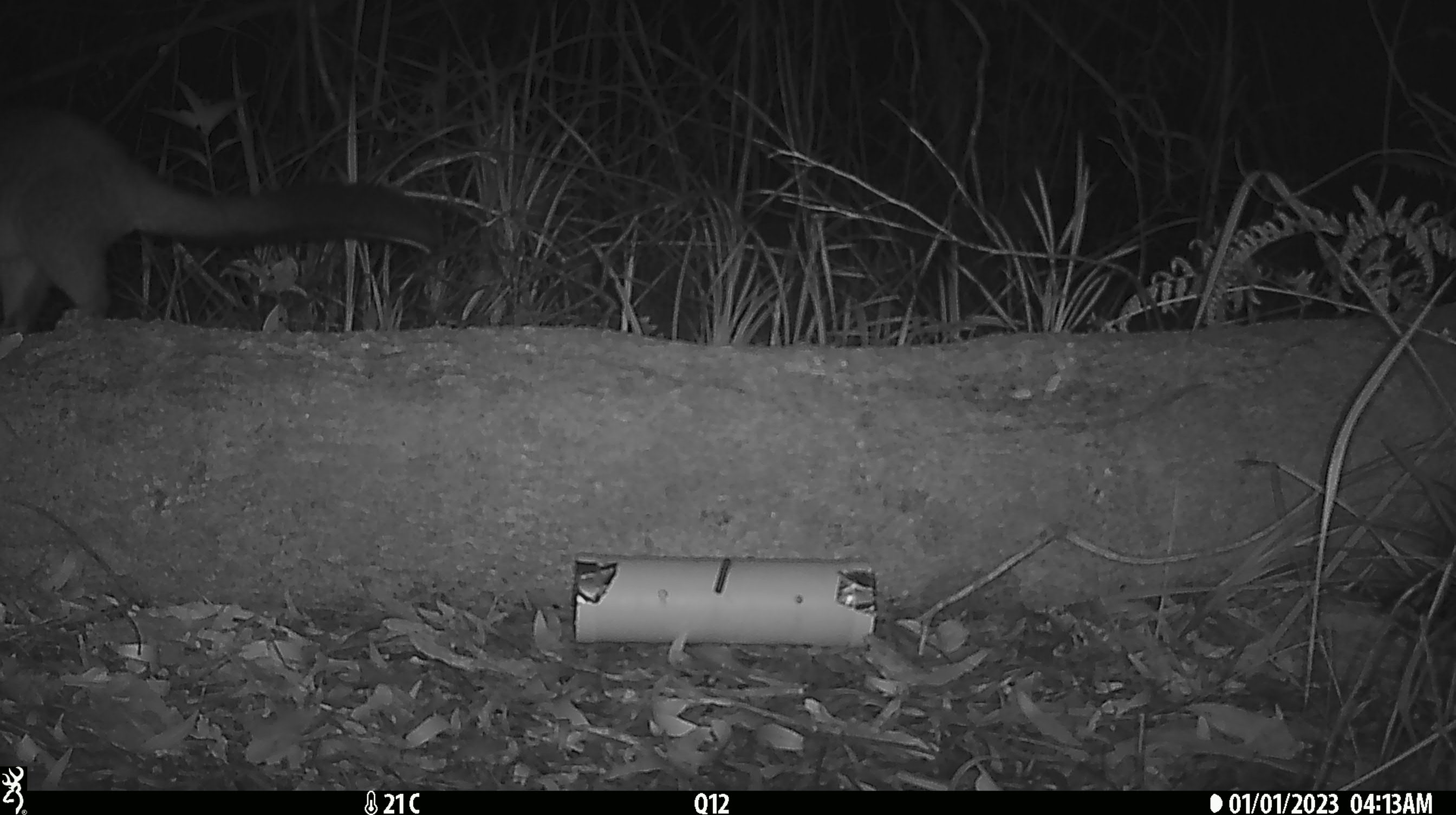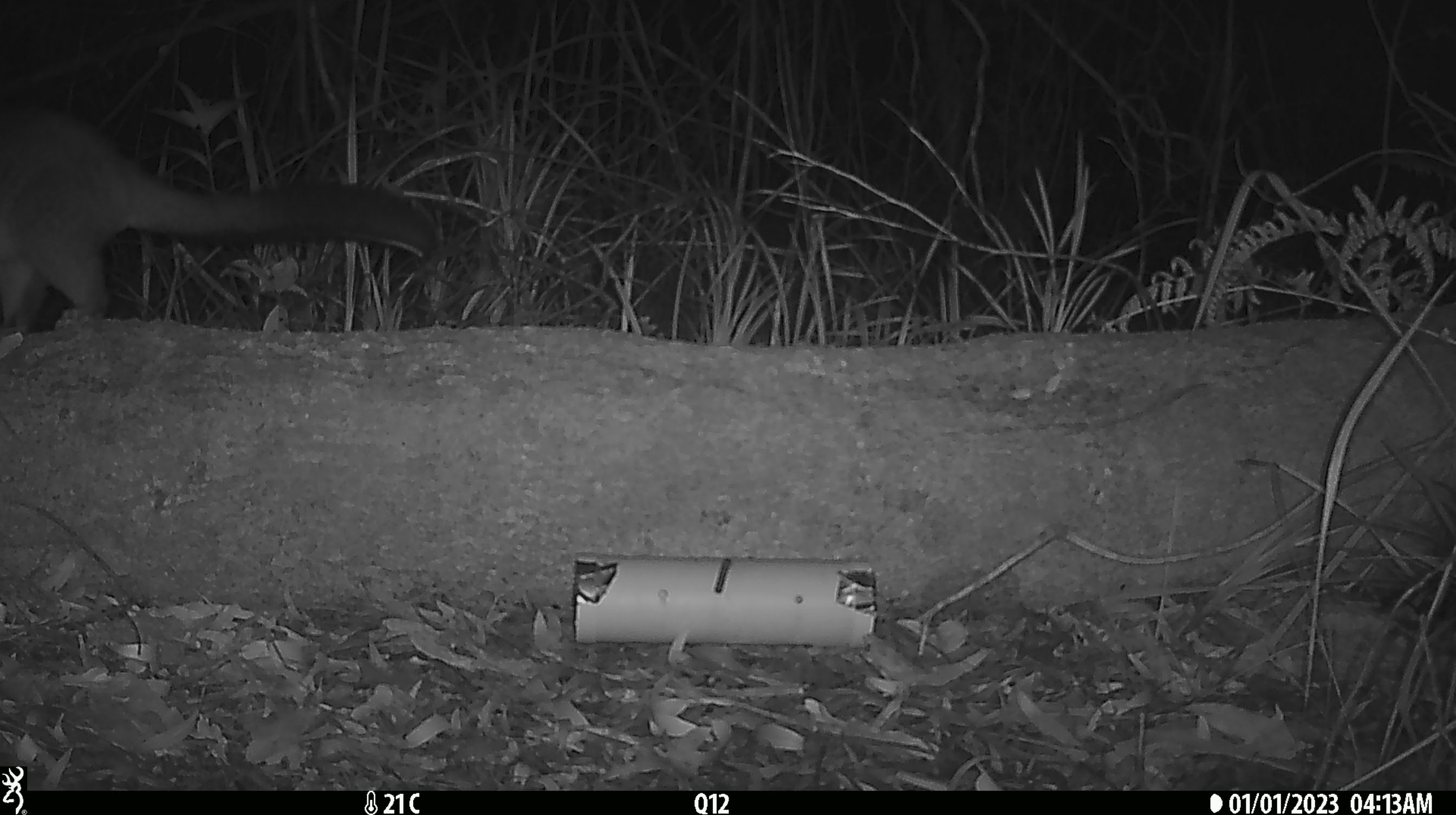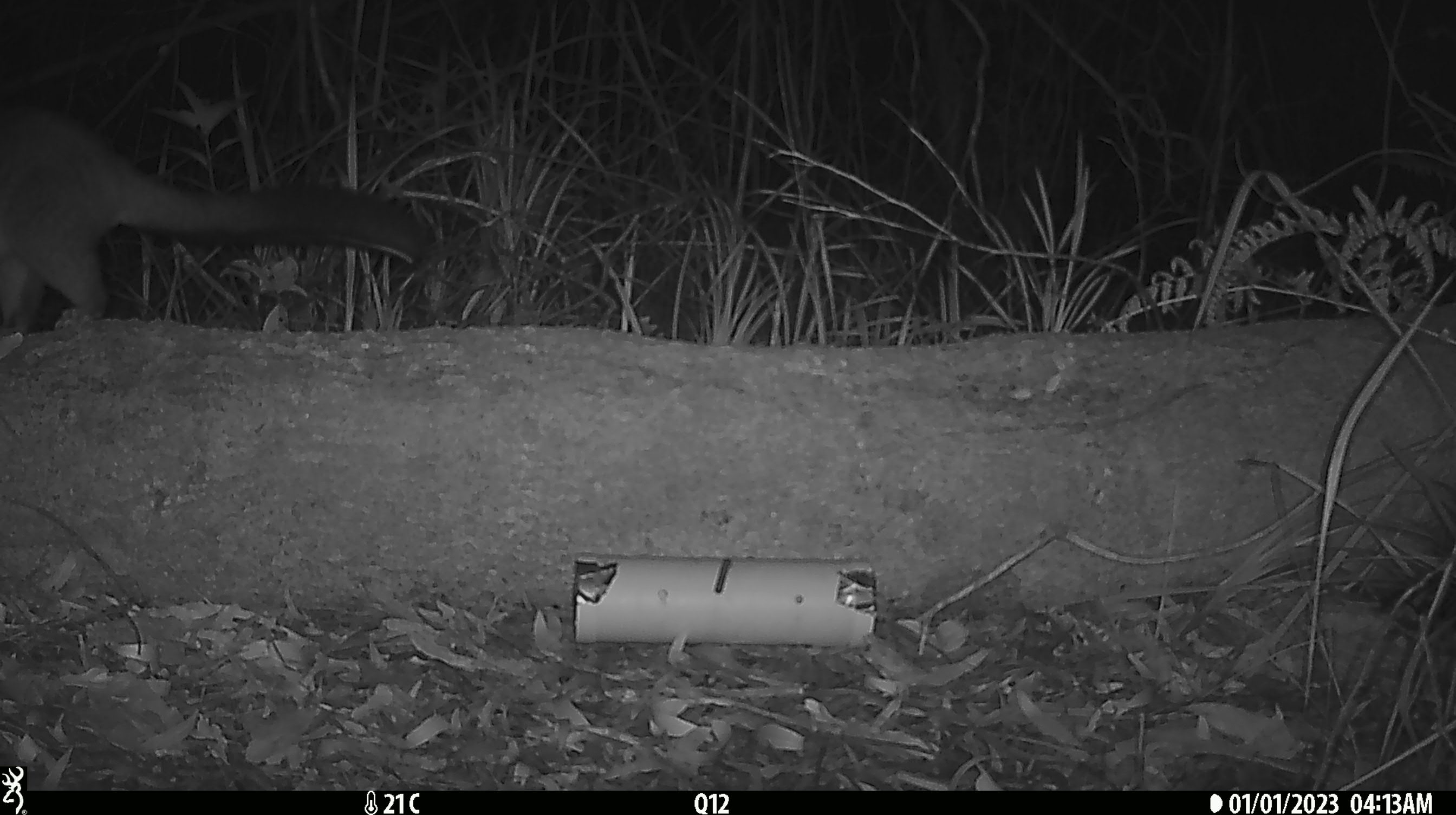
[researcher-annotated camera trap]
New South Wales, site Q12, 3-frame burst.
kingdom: Animalia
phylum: Chordata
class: Mammalia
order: Diprotodontia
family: Phalangeridae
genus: Trichosurus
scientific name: Trichosurus vulpecula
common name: common brushtail possum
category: possum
Possum (common brushtail possum) (Trichosurus vulpecula).